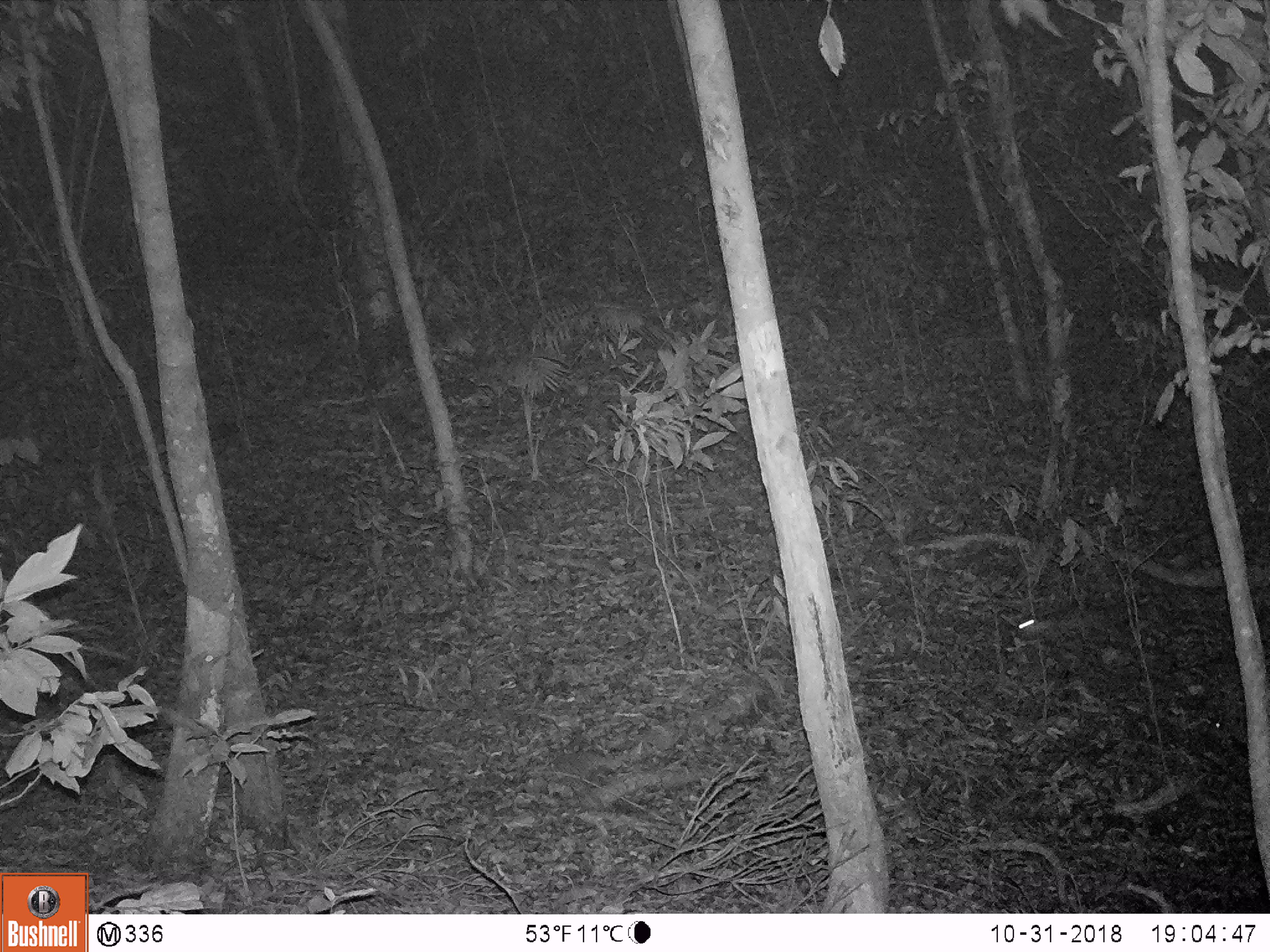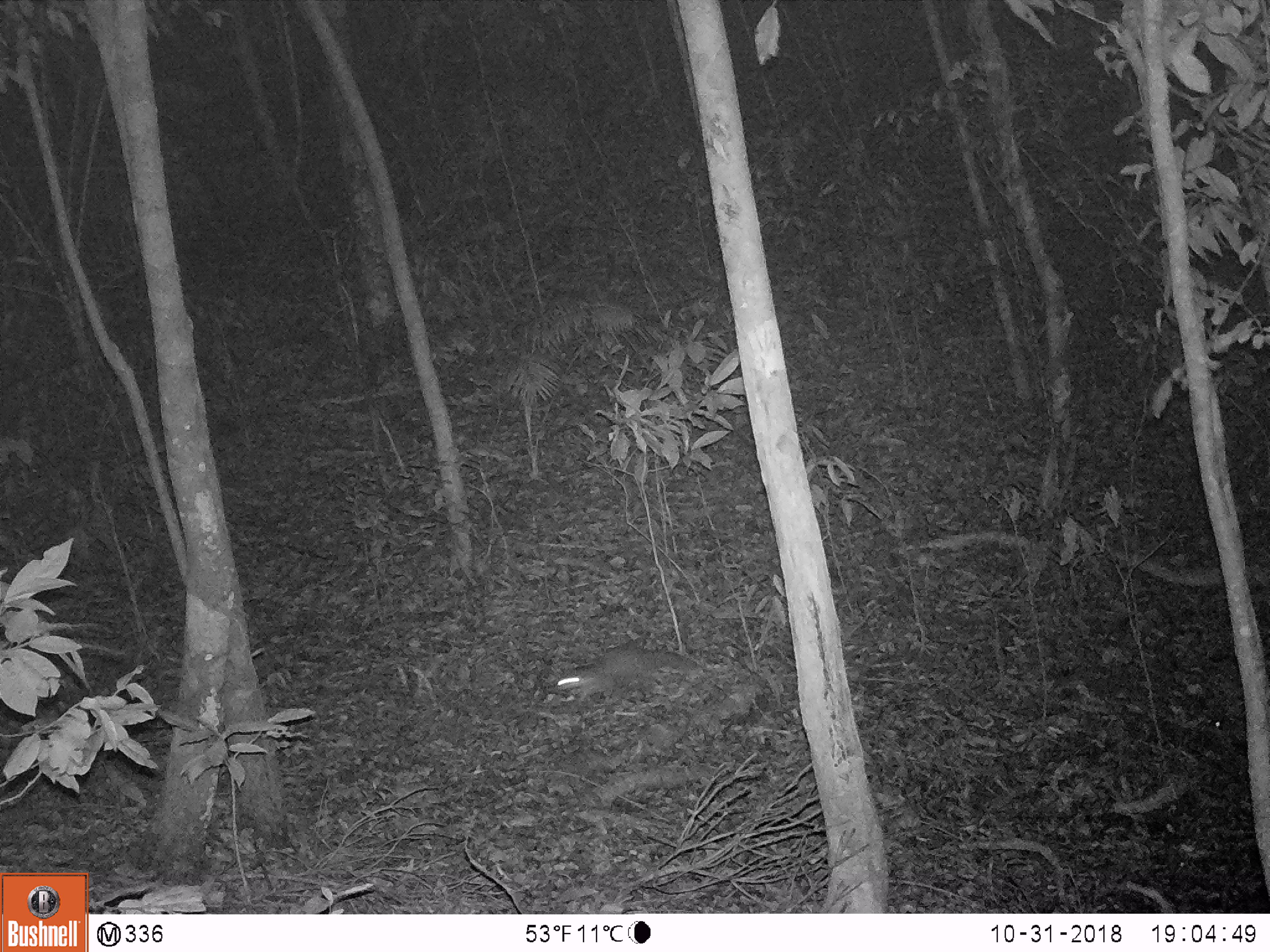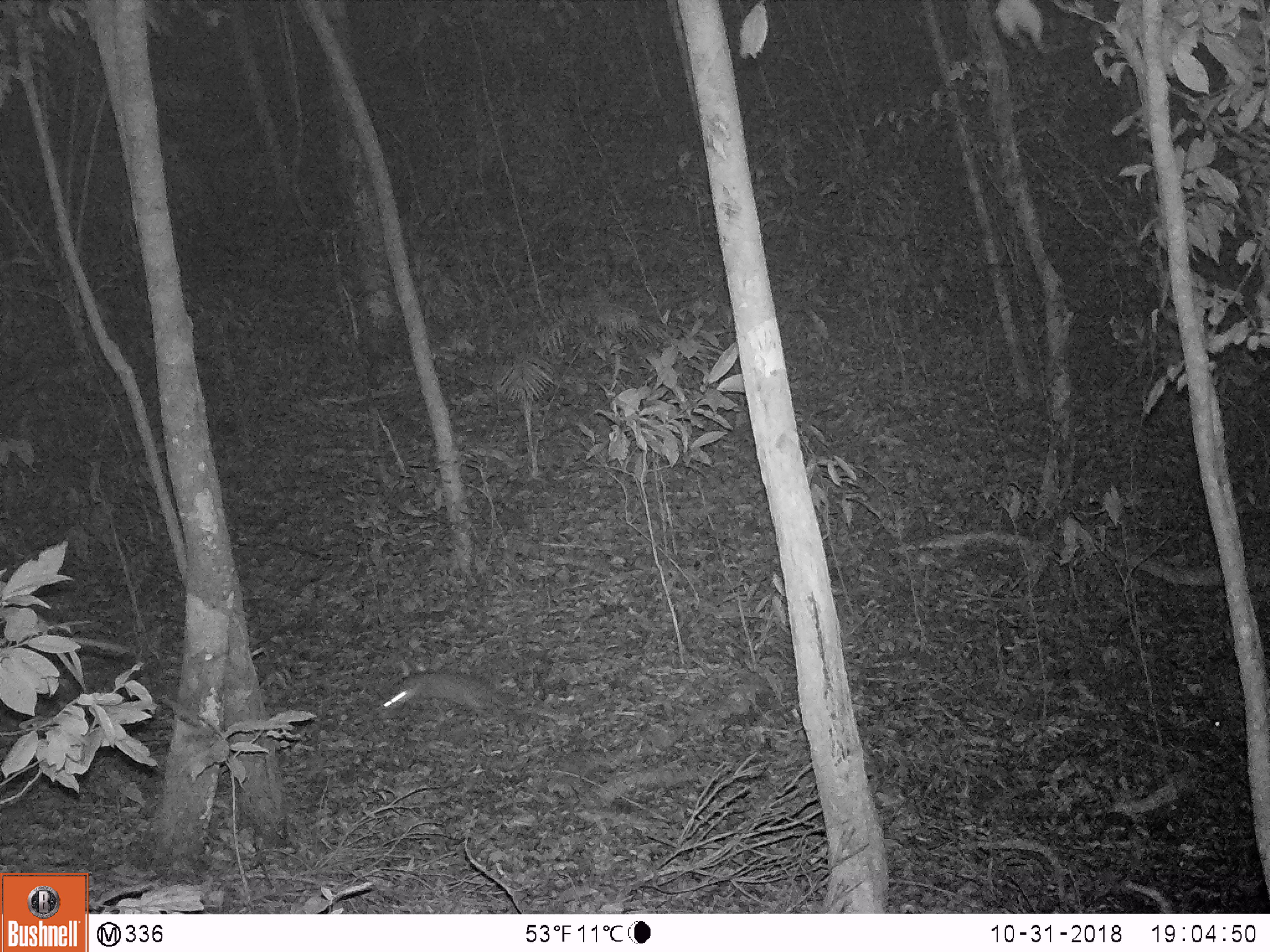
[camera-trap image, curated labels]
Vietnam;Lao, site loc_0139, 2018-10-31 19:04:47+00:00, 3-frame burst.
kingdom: Animalia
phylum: Chordata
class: Mammalia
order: Carnivora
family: Mustelidae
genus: Melogale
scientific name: Melogale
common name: ferret badger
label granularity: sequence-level